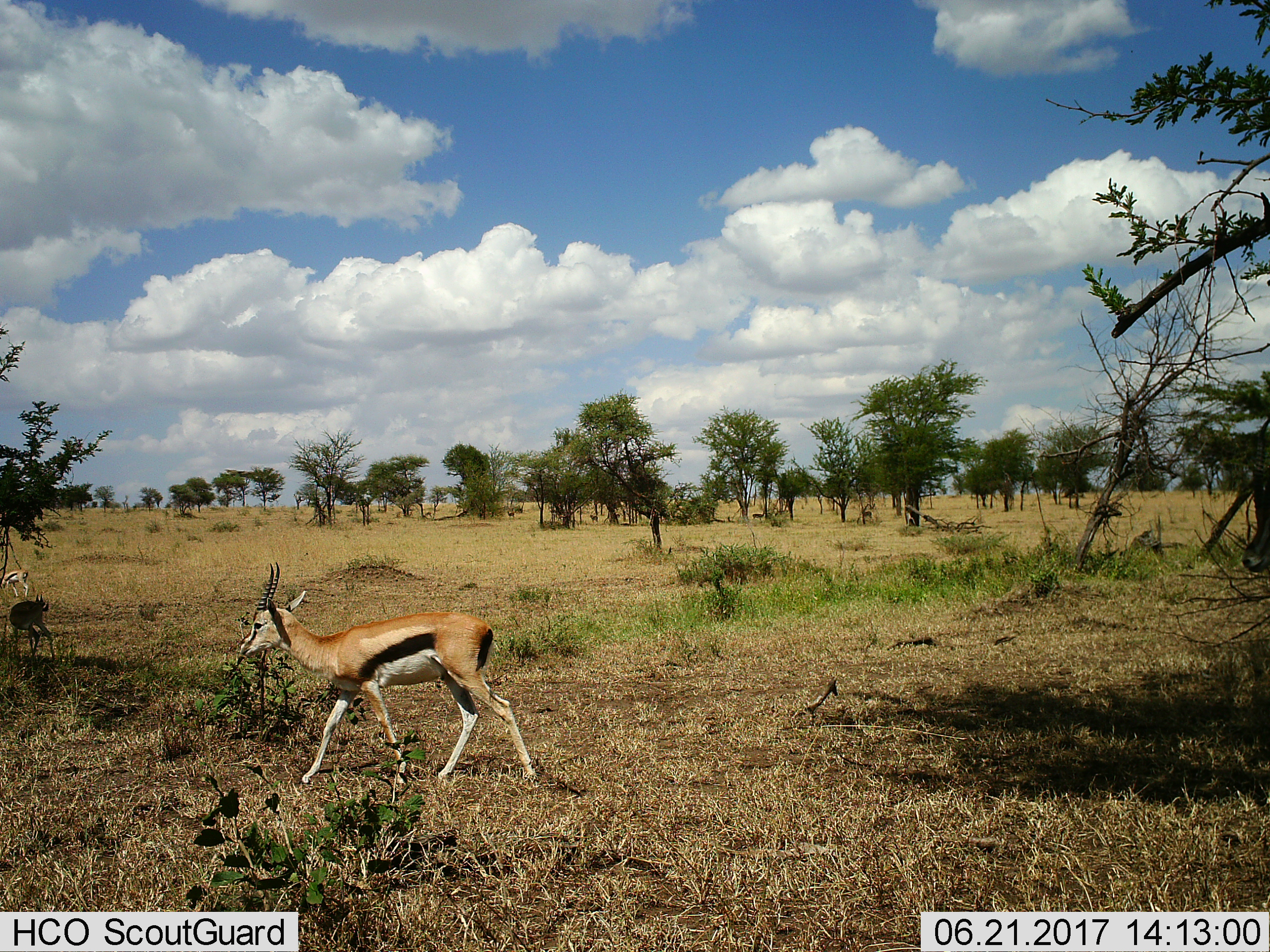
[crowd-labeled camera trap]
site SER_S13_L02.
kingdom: Animalia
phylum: Chordata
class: Mammalia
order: Artiodactyla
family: Bovidae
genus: Eudorcas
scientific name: Eudorcas thomsonii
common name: thomson's gazelle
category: gazellethomsons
Gazellethomsons (thomson's gazelle) (Eudorcas thomsonii), count 3. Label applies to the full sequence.